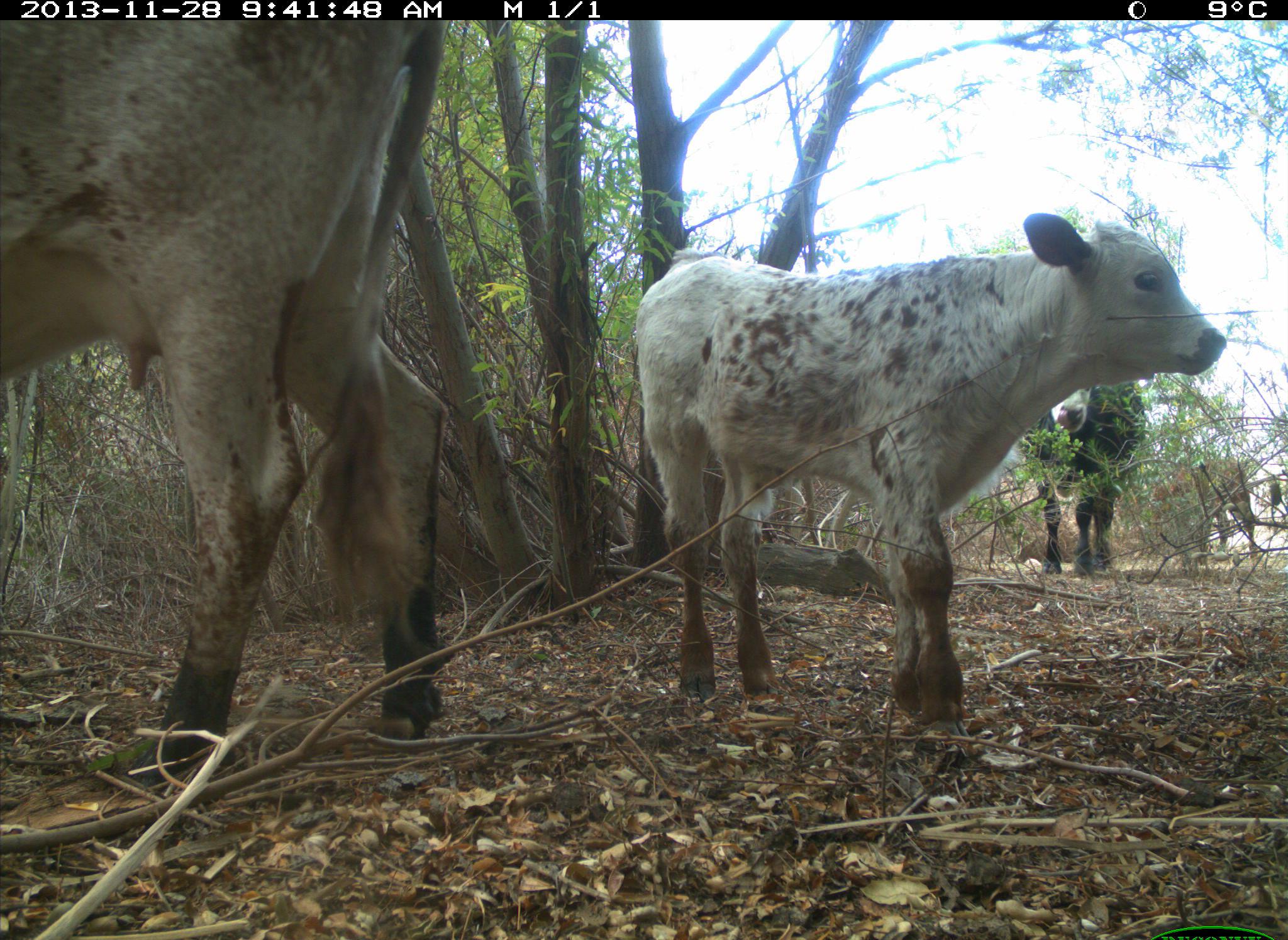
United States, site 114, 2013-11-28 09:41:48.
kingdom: Animalia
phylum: Chordata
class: Mammalia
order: Artiodactyla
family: Bovidae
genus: Bos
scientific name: Bos taurus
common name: cow